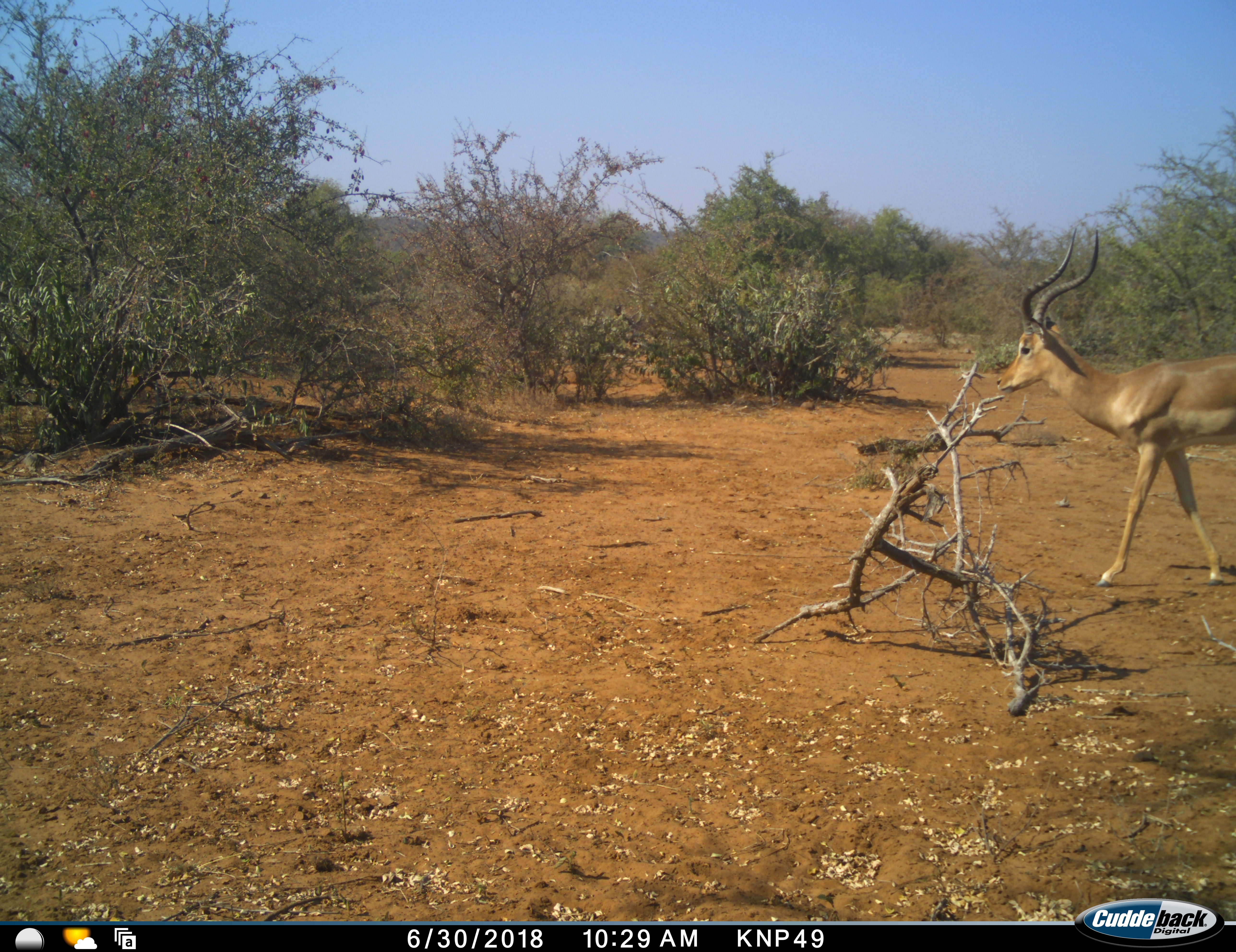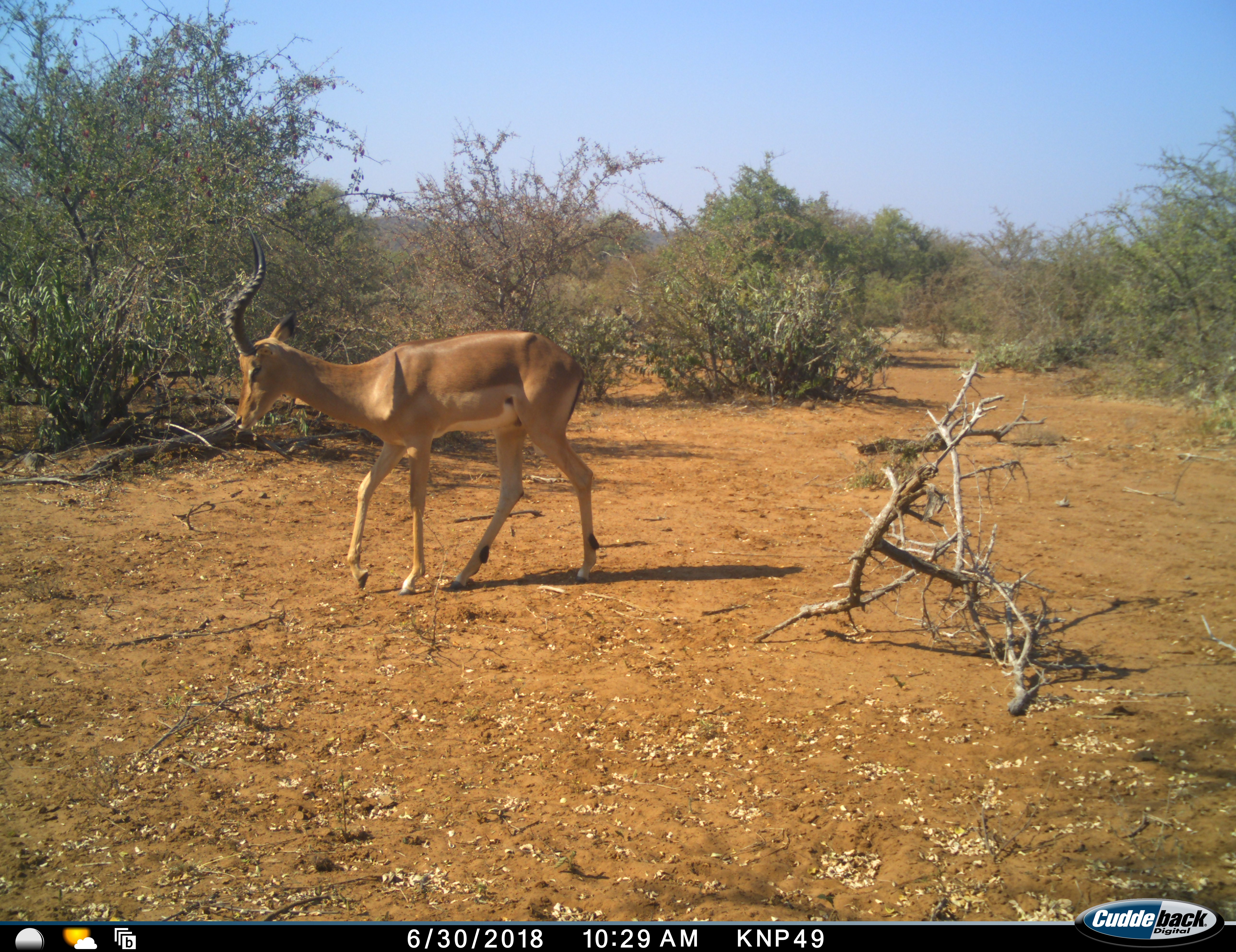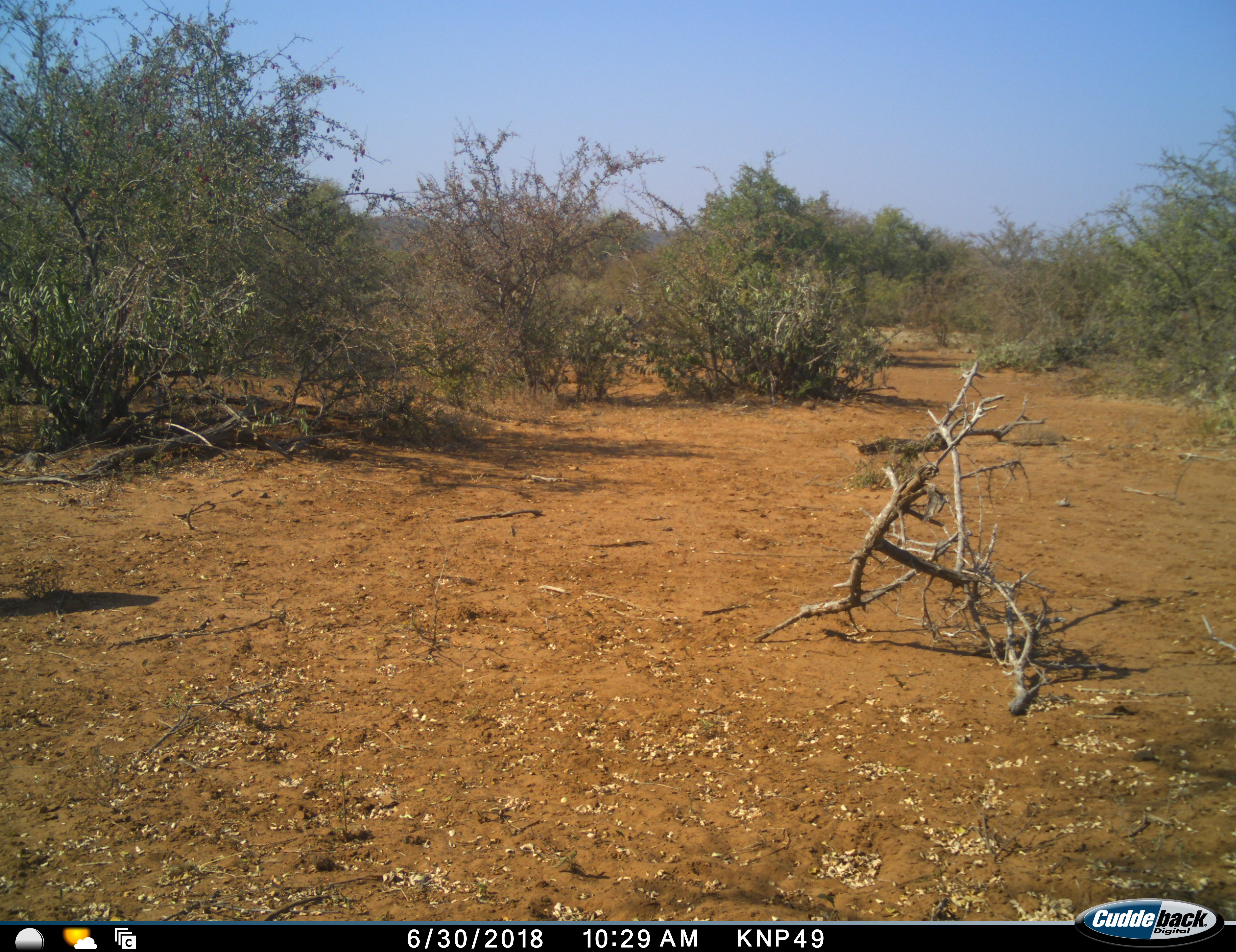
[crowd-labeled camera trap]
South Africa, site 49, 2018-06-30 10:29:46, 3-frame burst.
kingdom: Animalia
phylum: Chordata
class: Mammalia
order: Artiodactyla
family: Bovidae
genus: Aepyceros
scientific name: Aepyceros melampus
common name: impala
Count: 1.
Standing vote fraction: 0%.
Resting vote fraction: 0%.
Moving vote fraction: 100%.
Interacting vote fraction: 0%.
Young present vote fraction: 0%.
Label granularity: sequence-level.